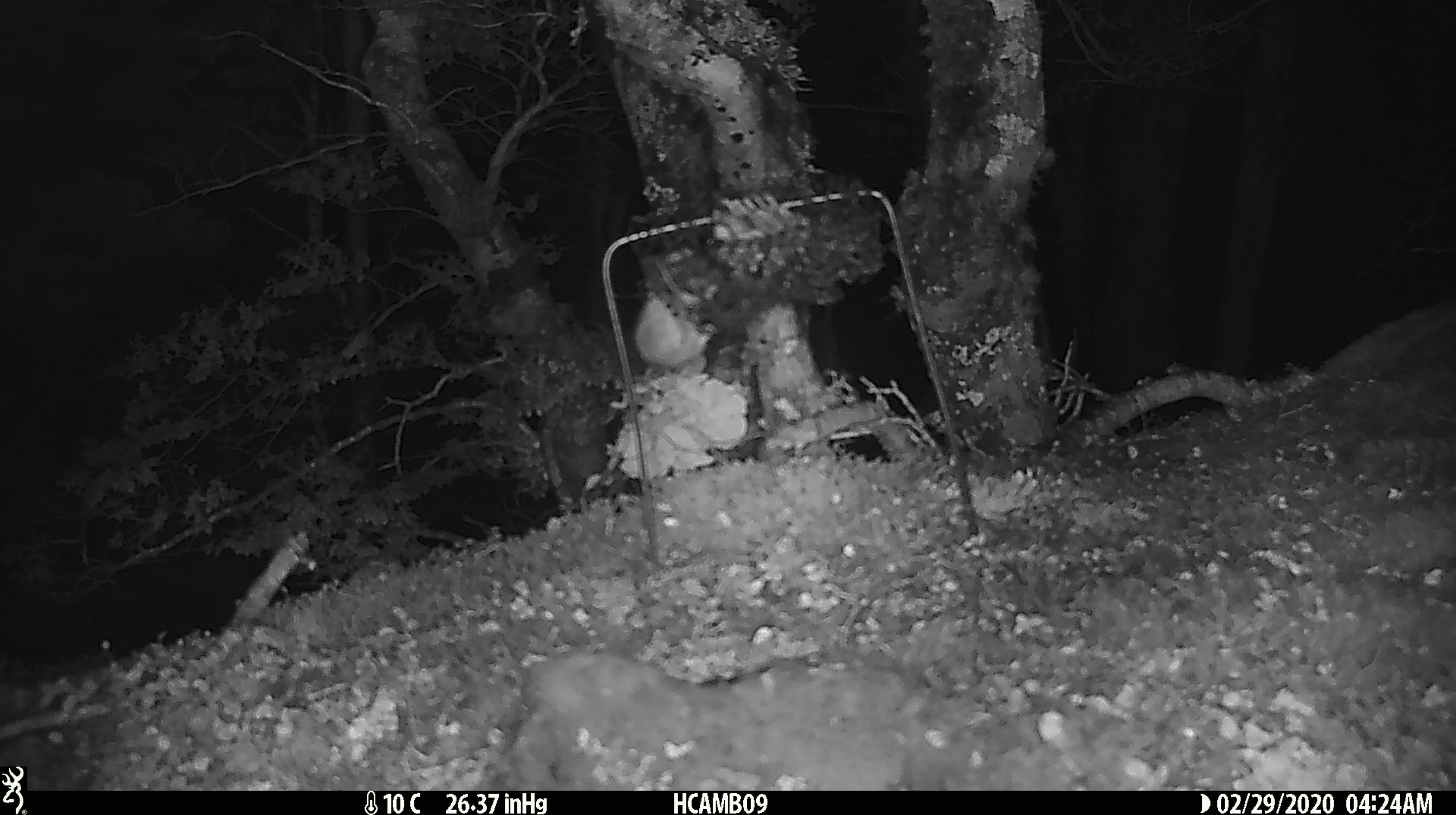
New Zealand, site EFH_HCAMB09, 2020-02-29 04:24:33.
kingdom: Animalia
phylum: Chordata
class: Mammalia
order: Rodentia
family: Muridae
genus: Mus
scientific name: Mus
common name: mouse